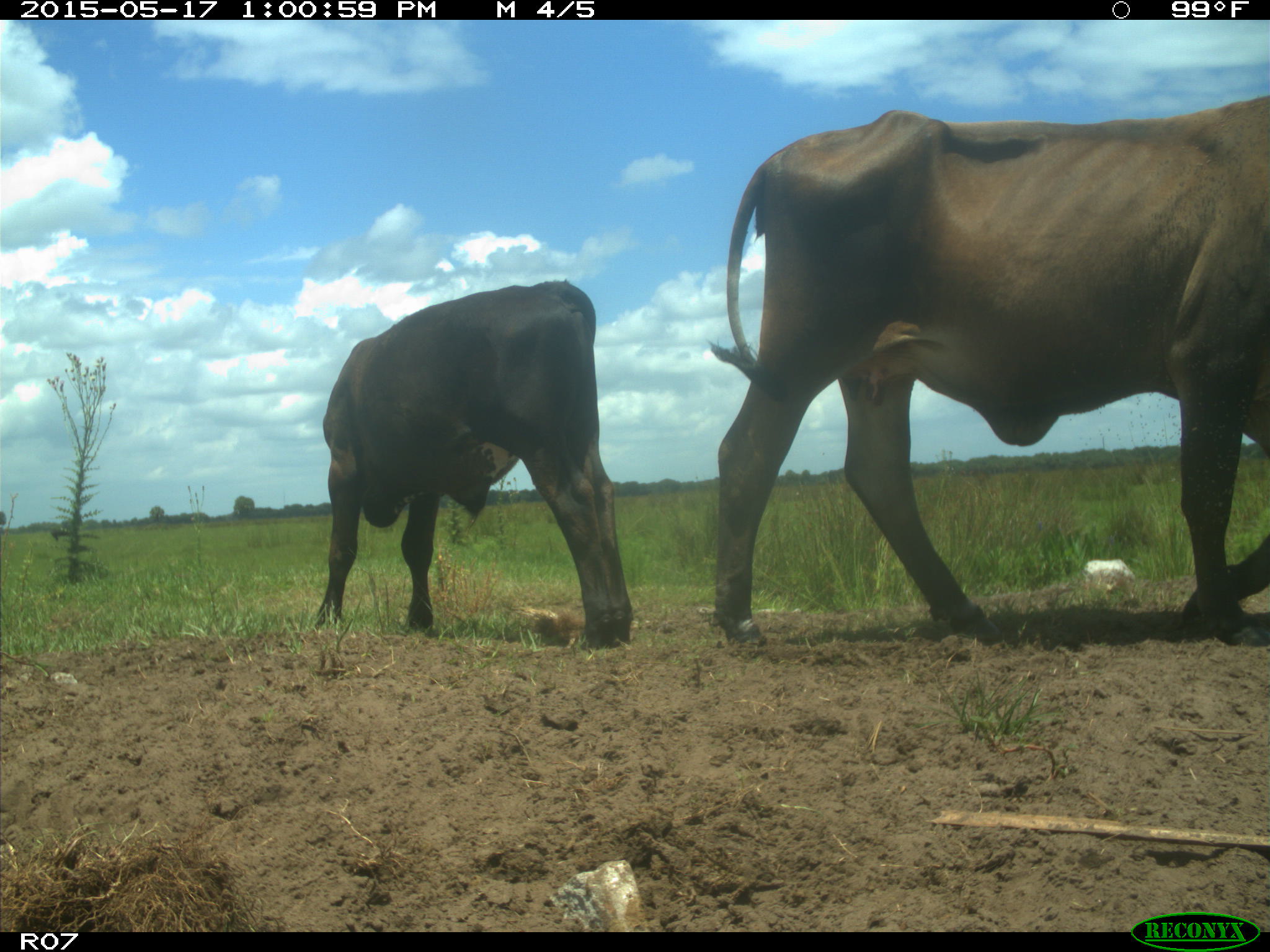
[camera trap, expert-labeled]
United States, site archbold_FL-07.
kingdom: Animalia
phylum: Chordata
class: Mammalia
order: Artiodactyla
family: Bovidae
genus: Bos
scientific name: Bos taurus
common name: domestic cow